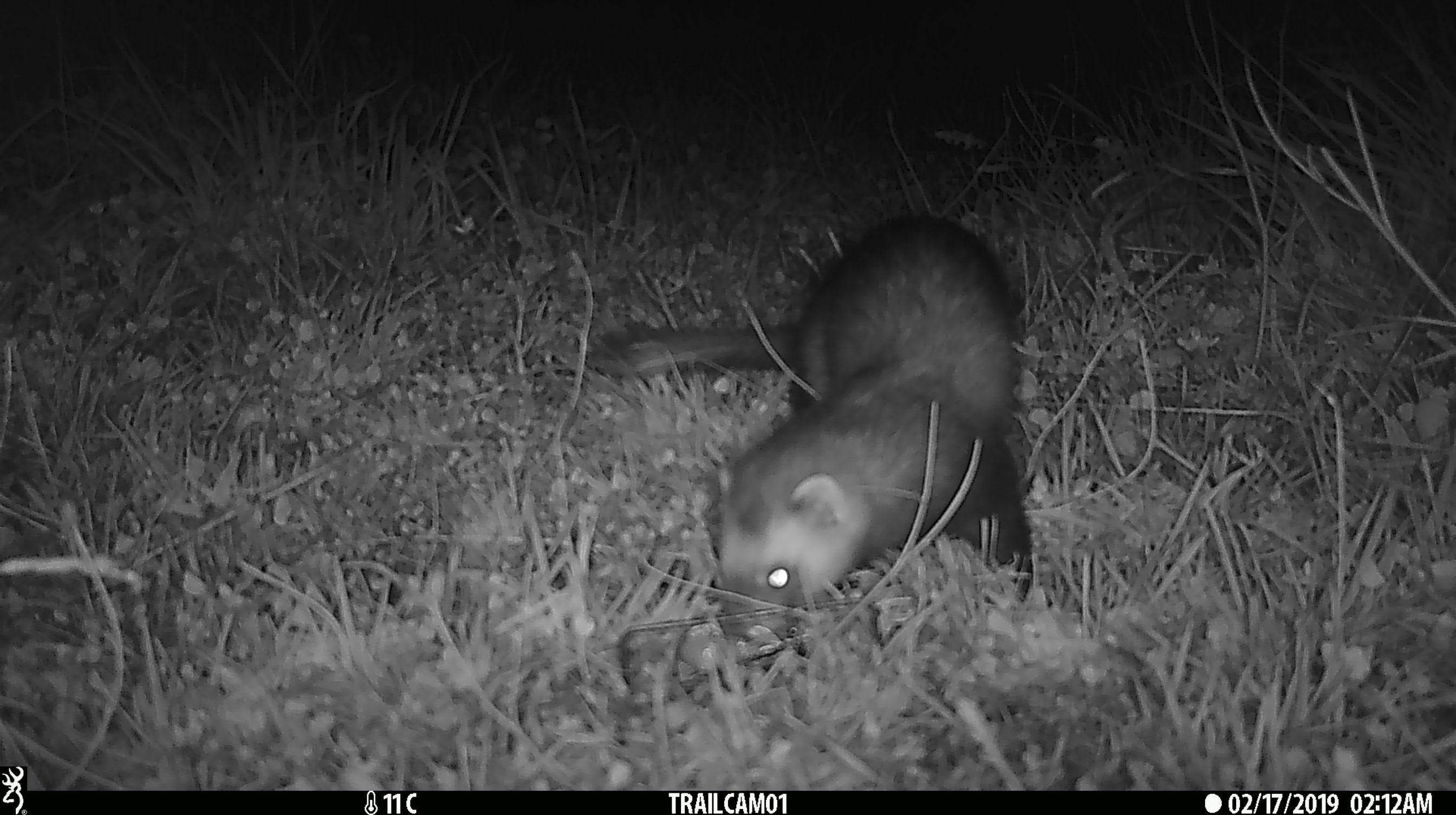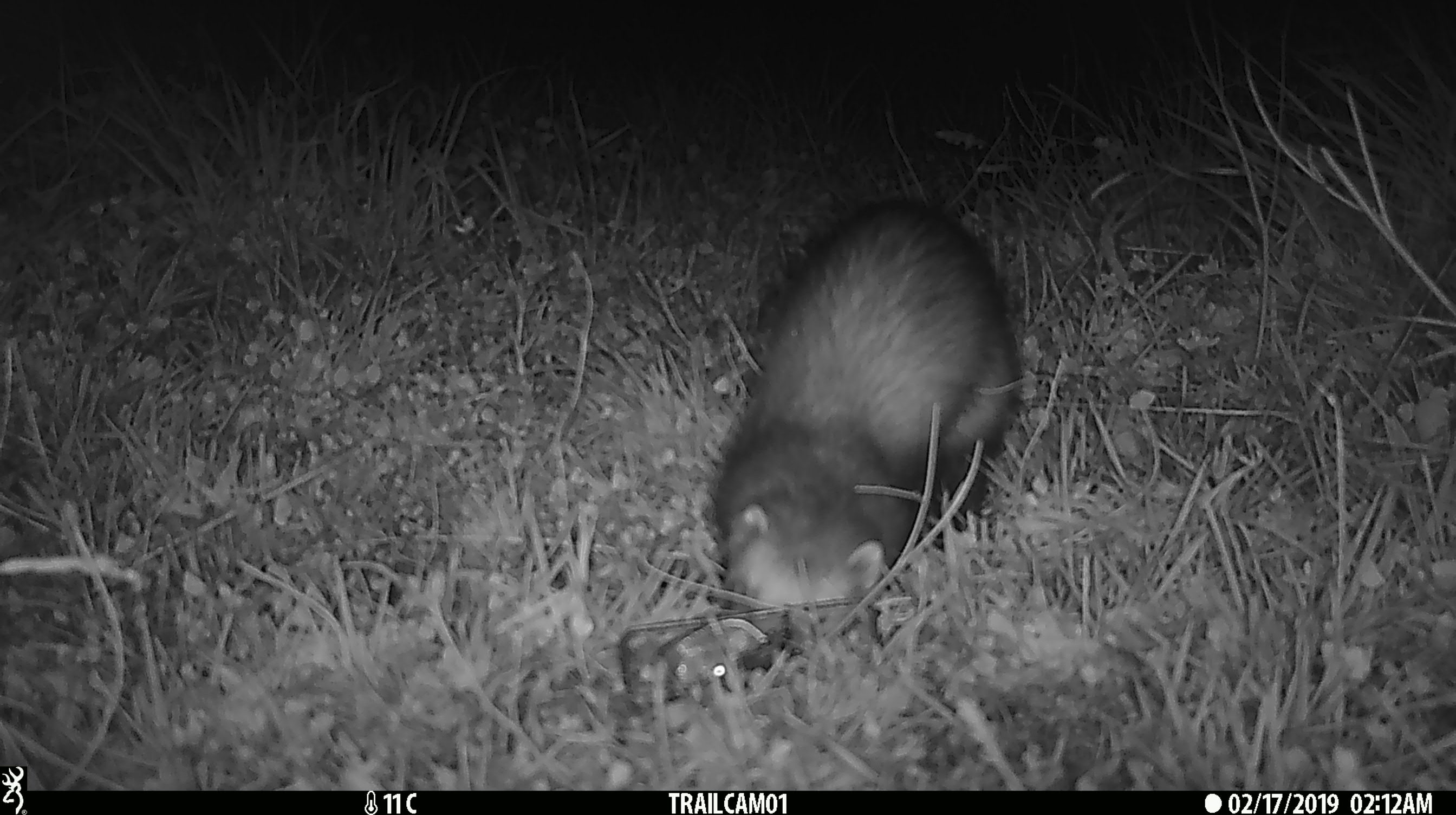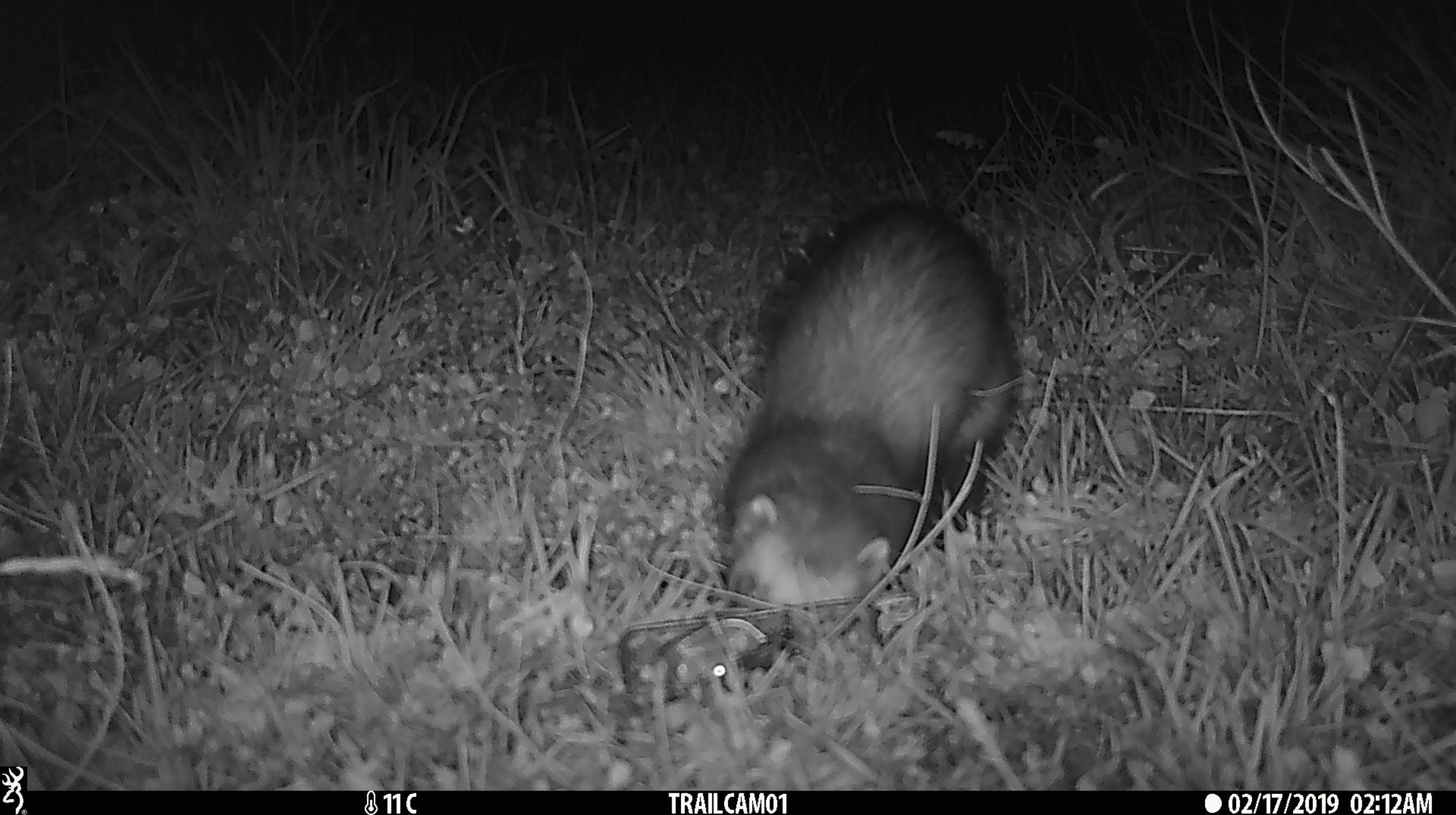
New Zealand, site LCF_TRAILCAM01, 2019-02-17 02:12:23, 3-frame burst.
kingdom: Animalia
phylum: Chordata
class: Mammalia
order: Carnivora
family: Mustelidae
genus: Mustela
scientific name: Mustela furo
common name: ferret